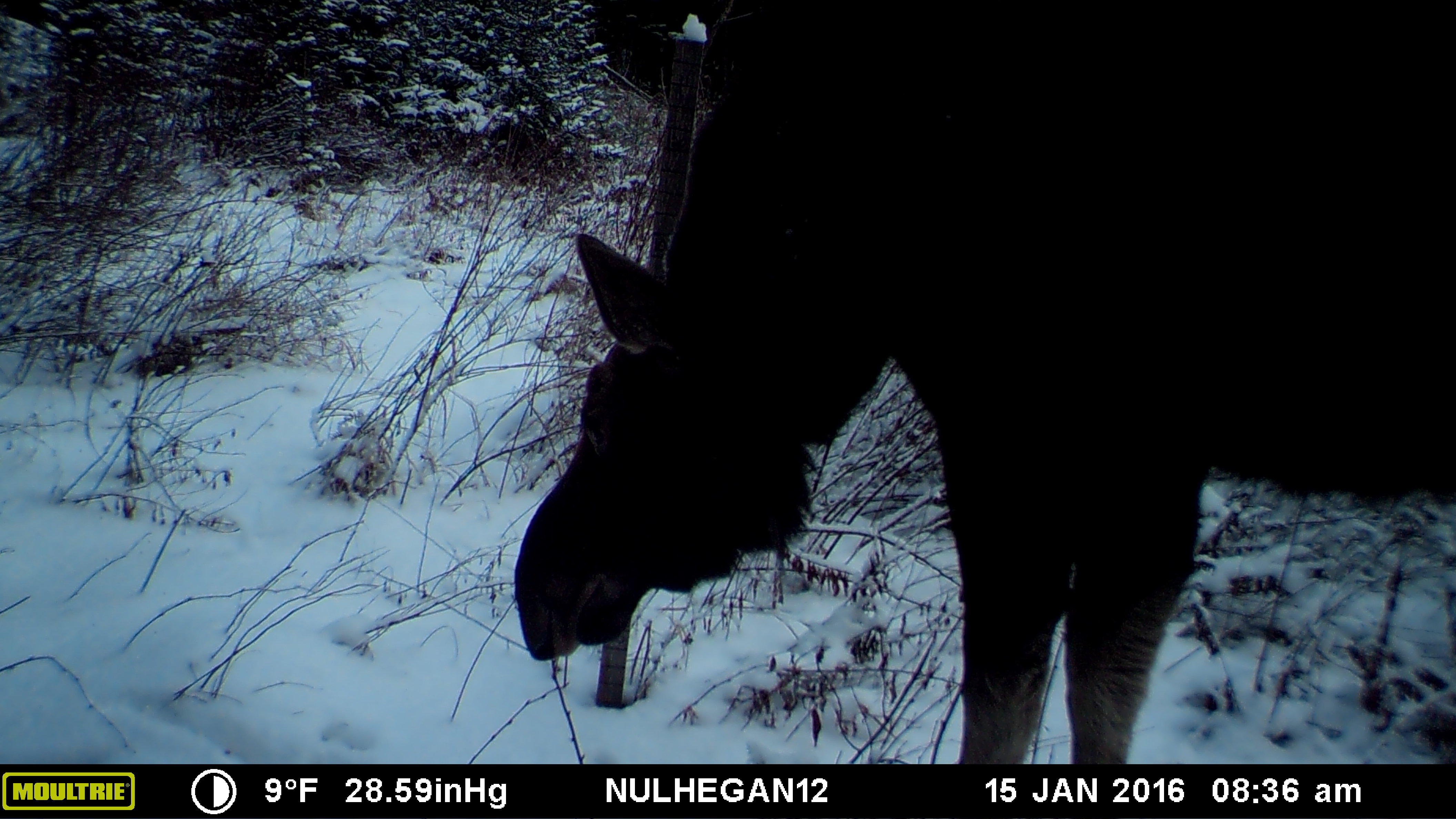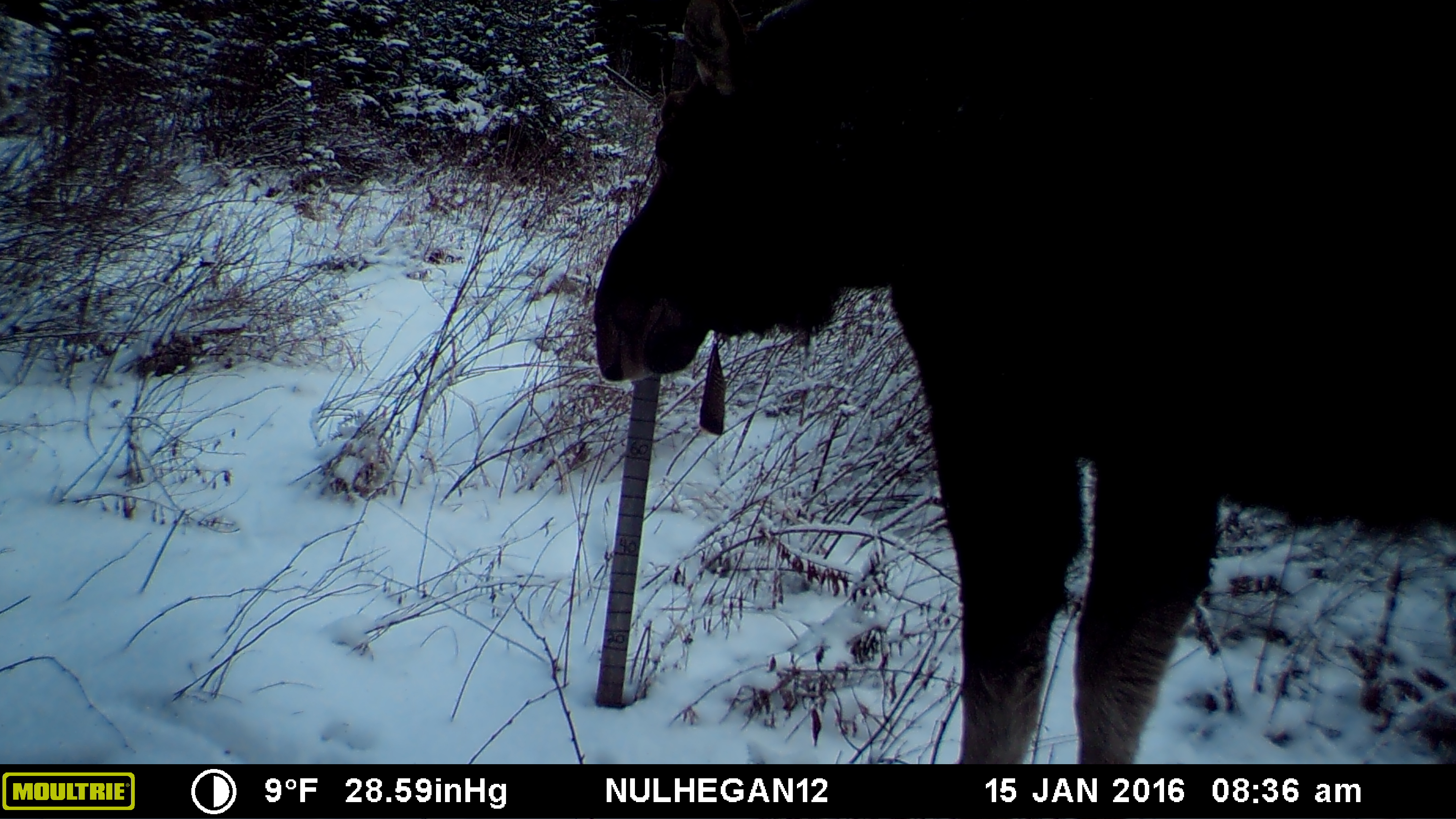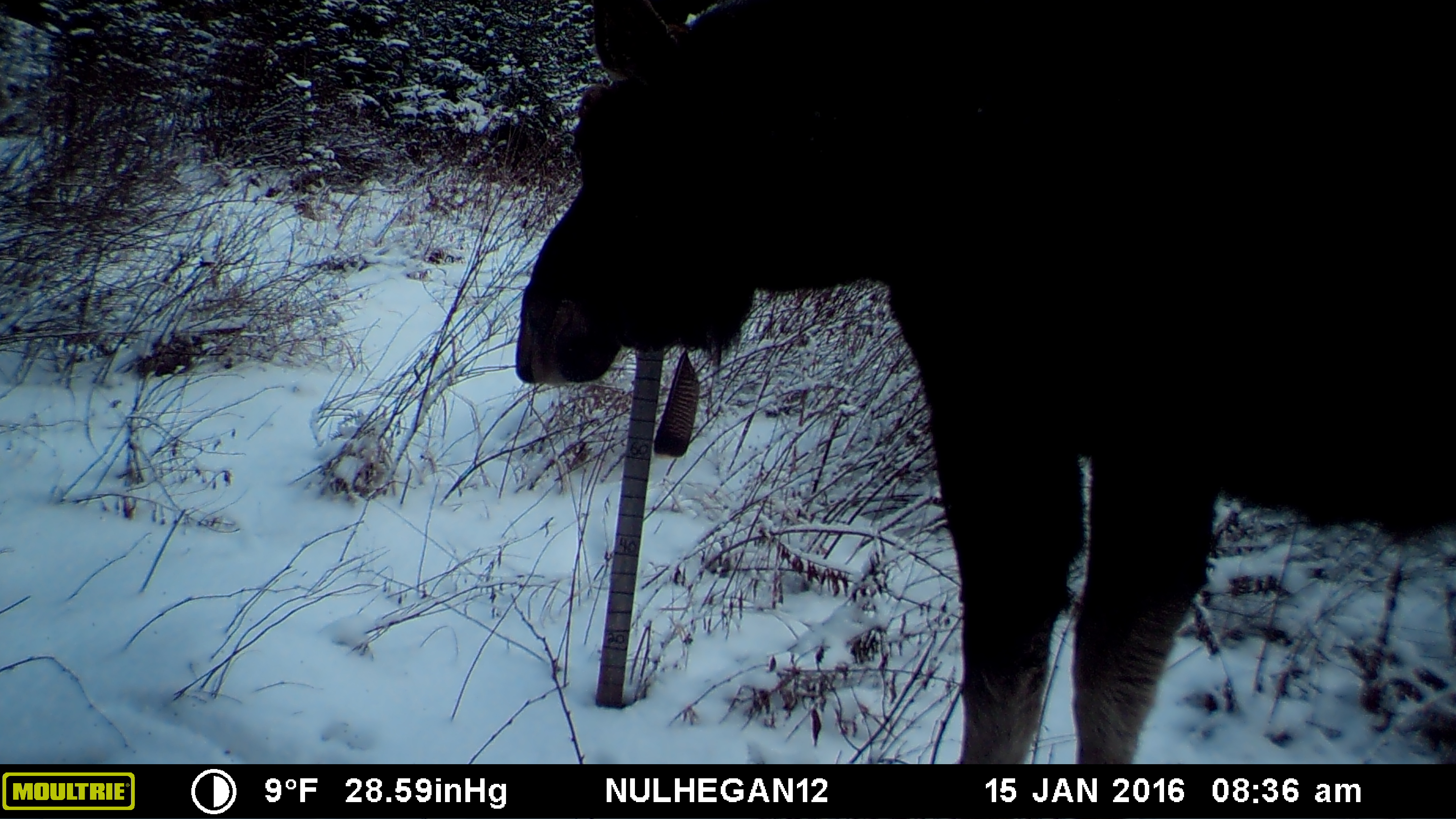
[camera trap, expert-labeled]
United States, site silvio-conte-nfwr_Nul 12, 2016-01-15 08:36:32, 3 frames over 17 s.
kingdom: Animalia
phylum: Chordata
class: Mammalia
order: Artiodactyla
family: Cervidae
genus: Alces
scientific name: Alces alces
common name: moose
Moose (Alces alces).